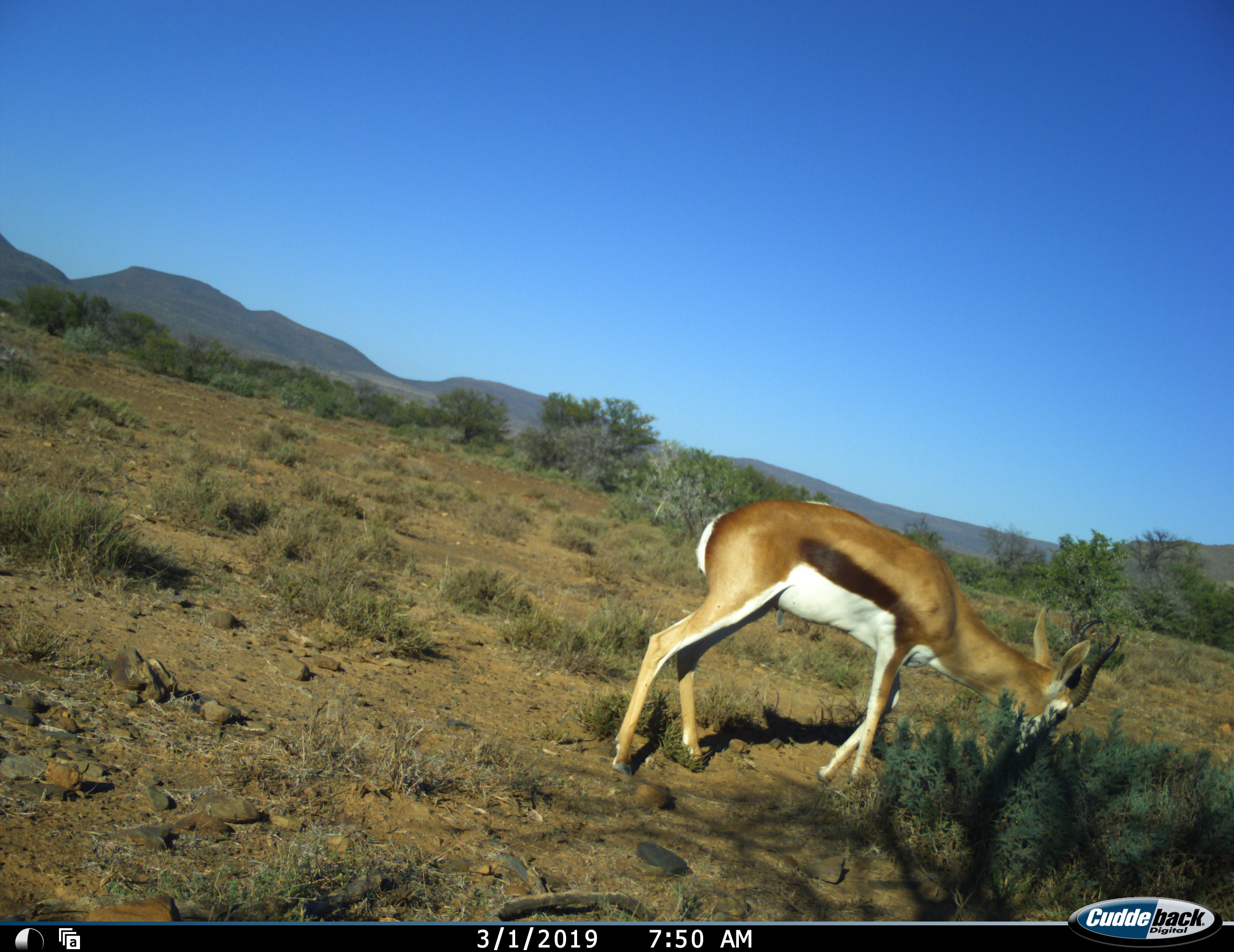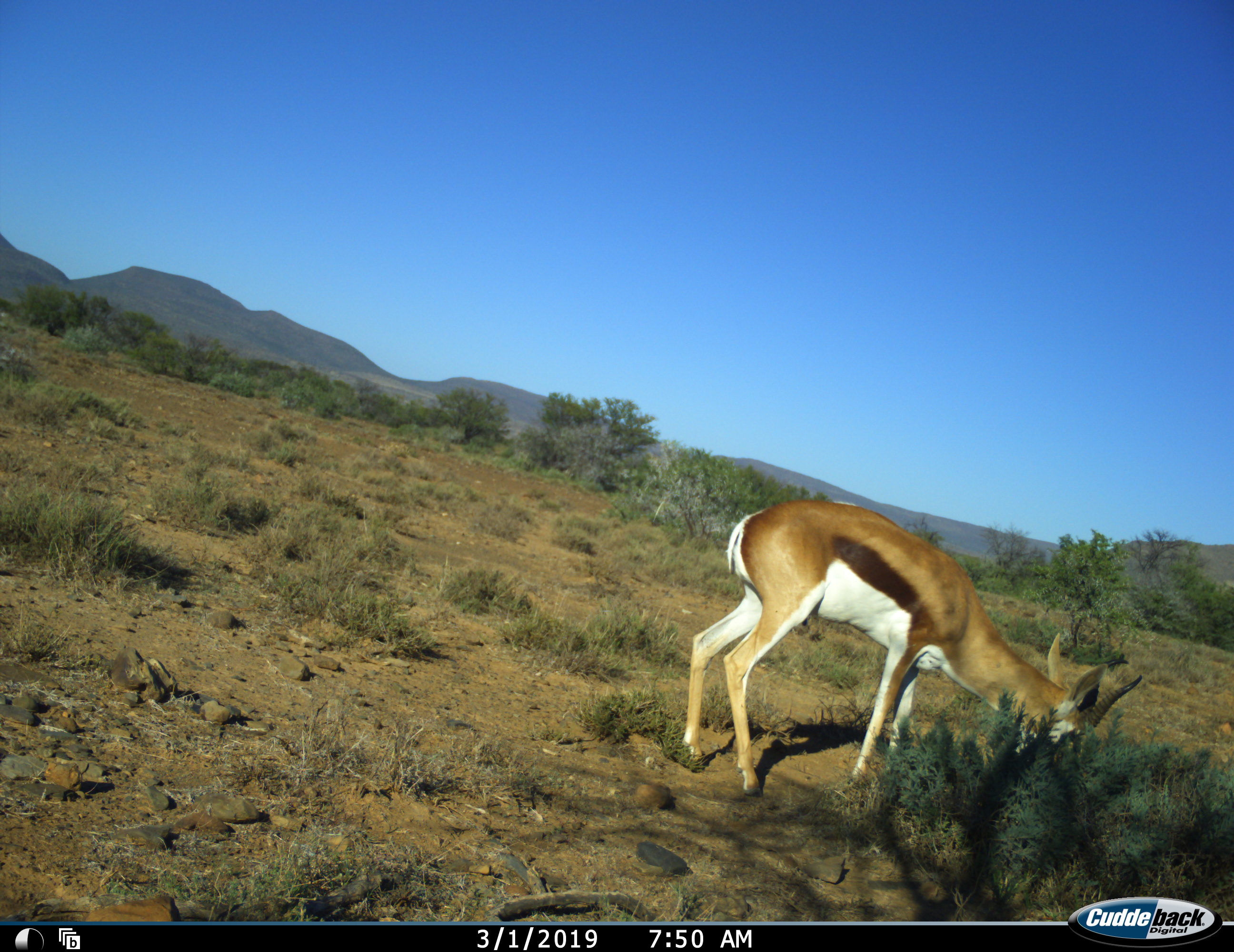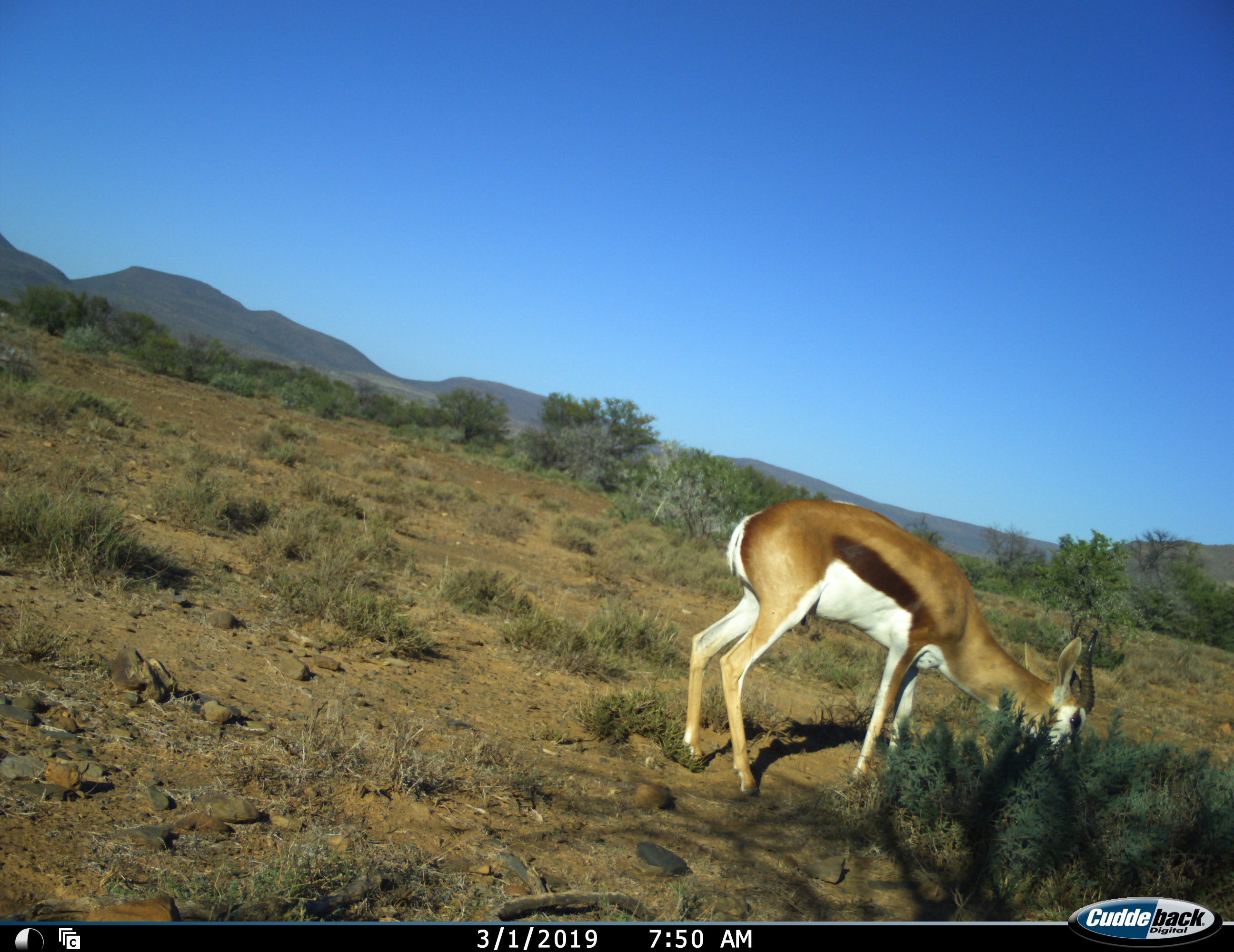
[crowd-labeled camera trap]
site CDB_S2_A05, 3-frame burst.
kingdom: Animalia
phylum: Chordata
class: Mammalia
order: Artiodactyla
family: Bovidae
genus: Antidorcas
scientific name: Antidorcas marsupialis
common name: springbok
Springbok (Antidorcas marsupialis), count 1. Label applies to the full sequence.